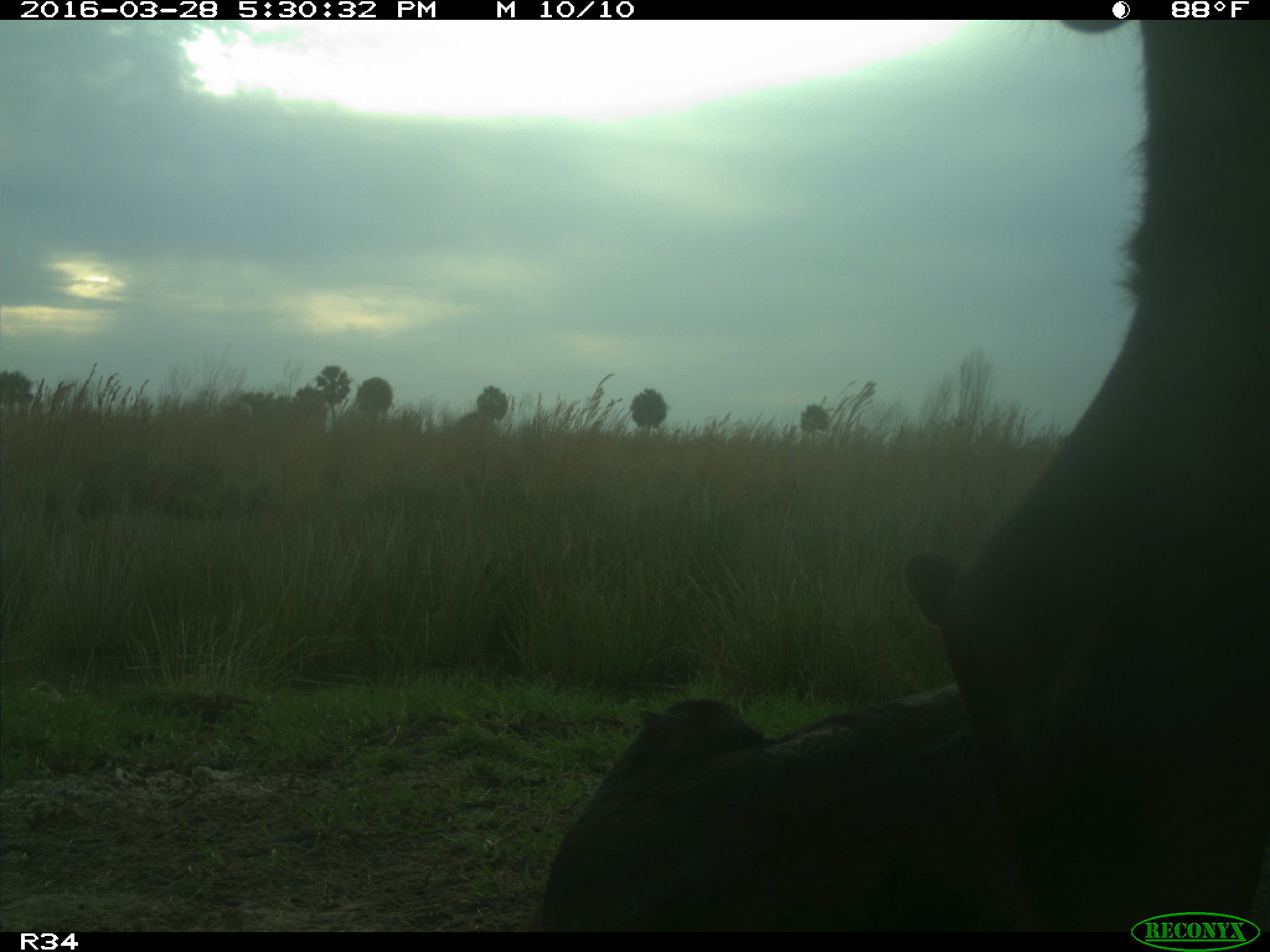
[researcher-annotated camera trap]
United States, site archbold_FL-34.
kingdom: Animalia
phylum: Chordata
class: Mammalia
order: Artiodactyla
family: Bovidae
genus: Bos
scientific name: Bos taurus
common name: domestic cow